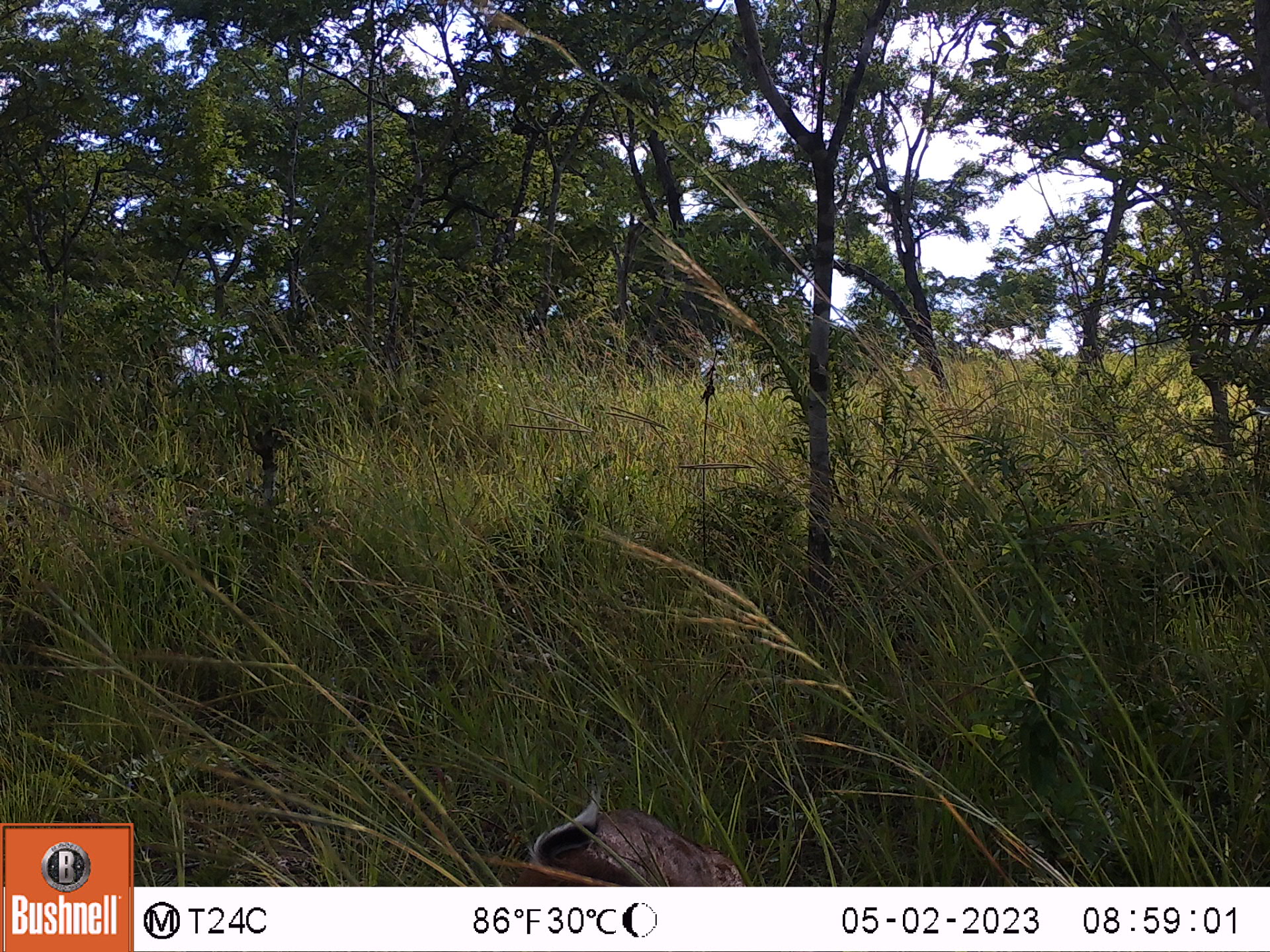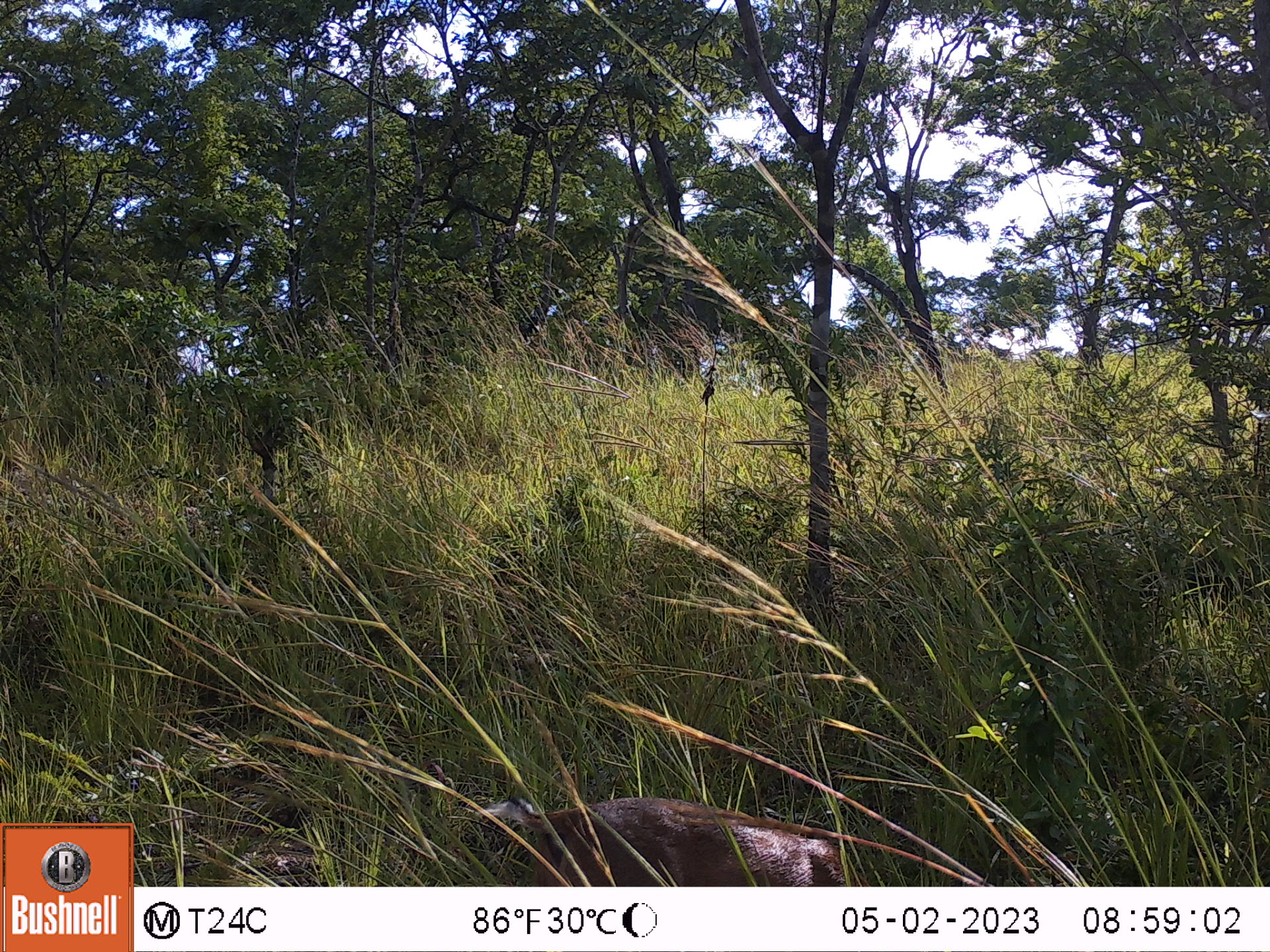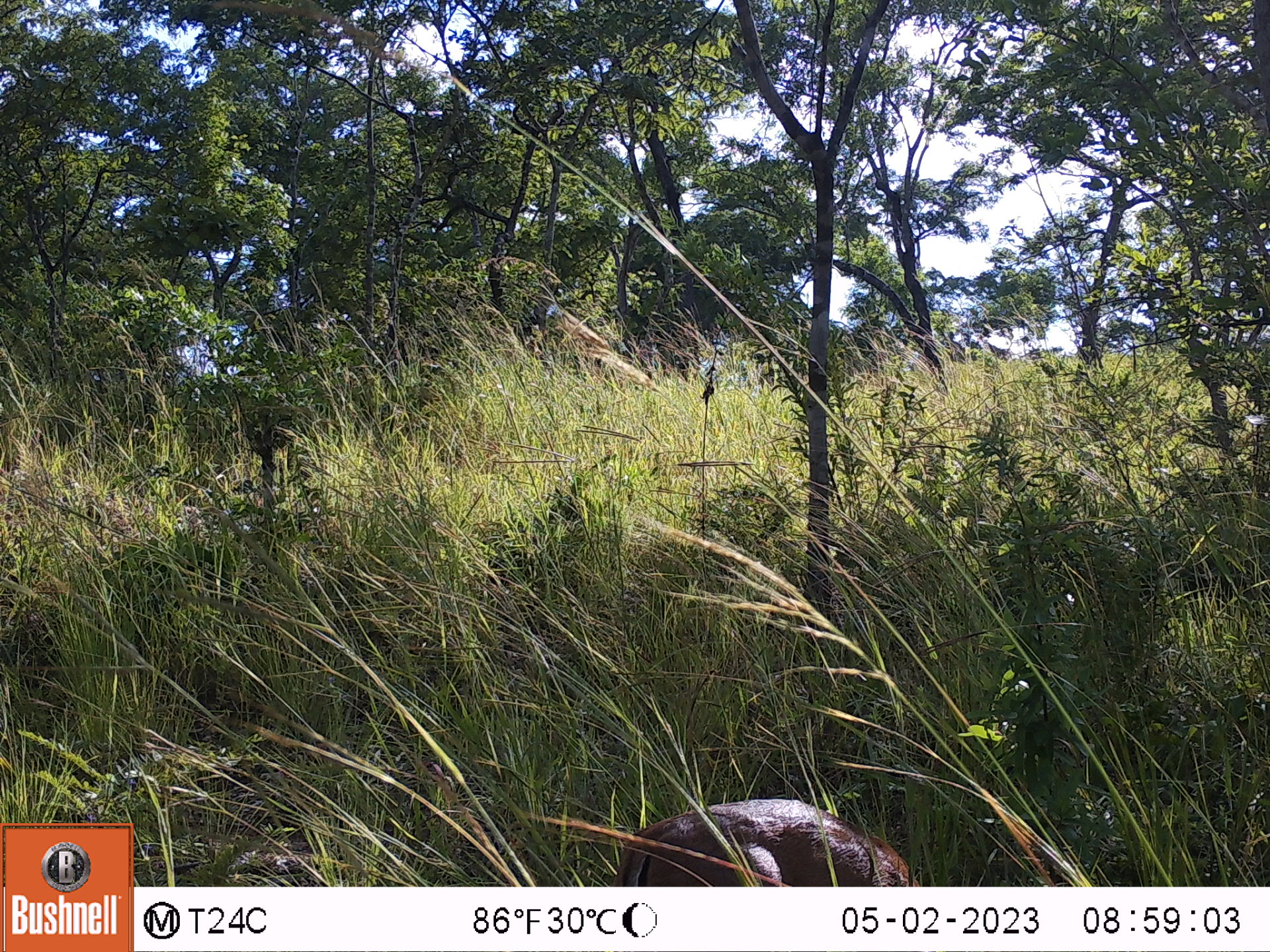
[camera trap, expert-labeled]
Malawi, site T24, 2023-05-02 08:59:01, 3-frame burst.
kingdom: Animalia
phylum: Chordata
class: Mammalia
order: Artiodactyla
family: Bovidae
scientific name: Antilopinae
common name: small antelope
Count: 1.